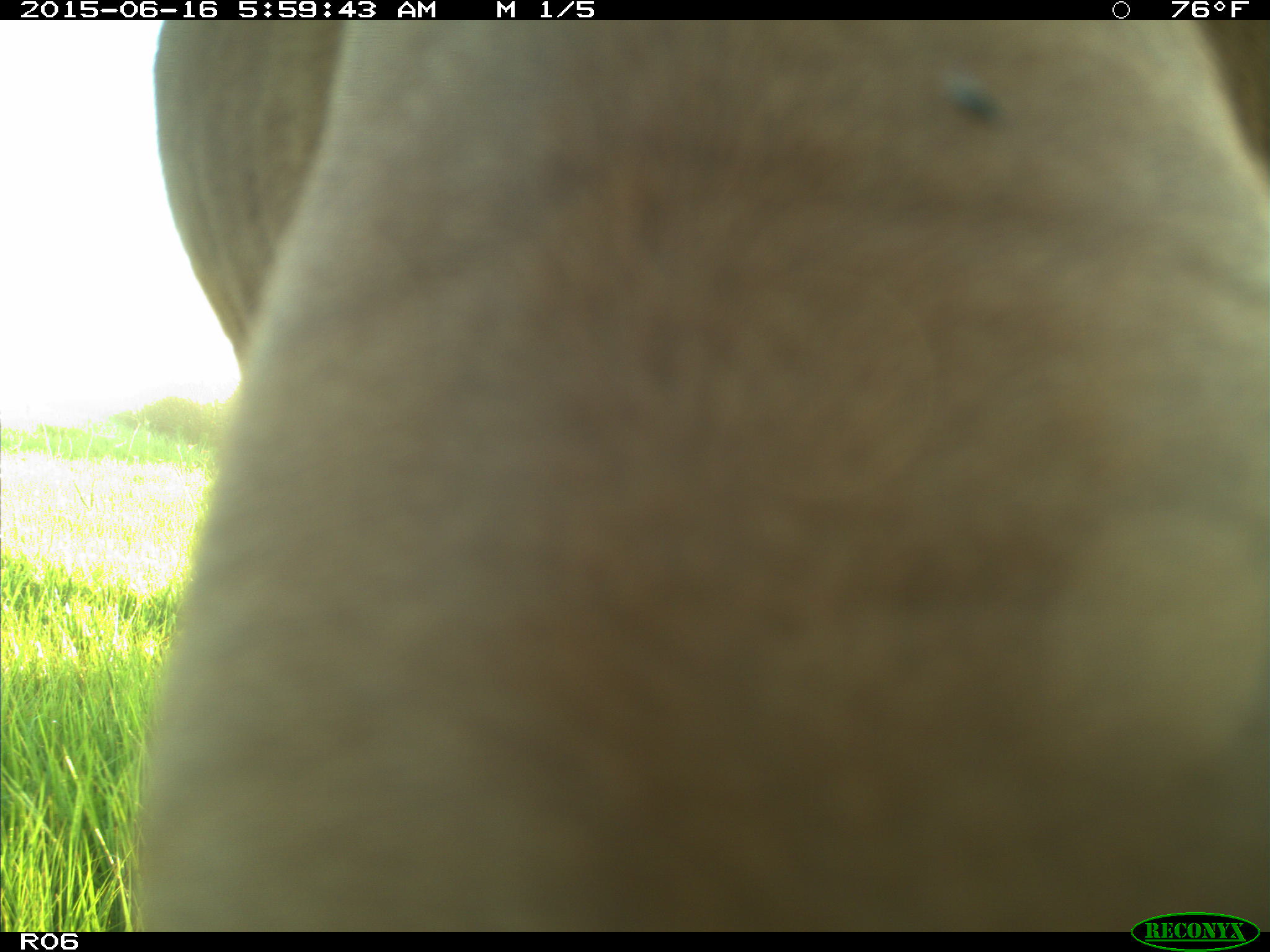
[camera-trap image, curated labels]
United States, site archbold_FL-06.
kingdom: Animalia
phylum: Chordata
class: Mammalia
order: Artiodactyla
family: Bovidae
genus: Bos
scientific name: Bos taurus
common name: domestic cow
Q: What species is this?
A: Bos taurus (domestic cow).